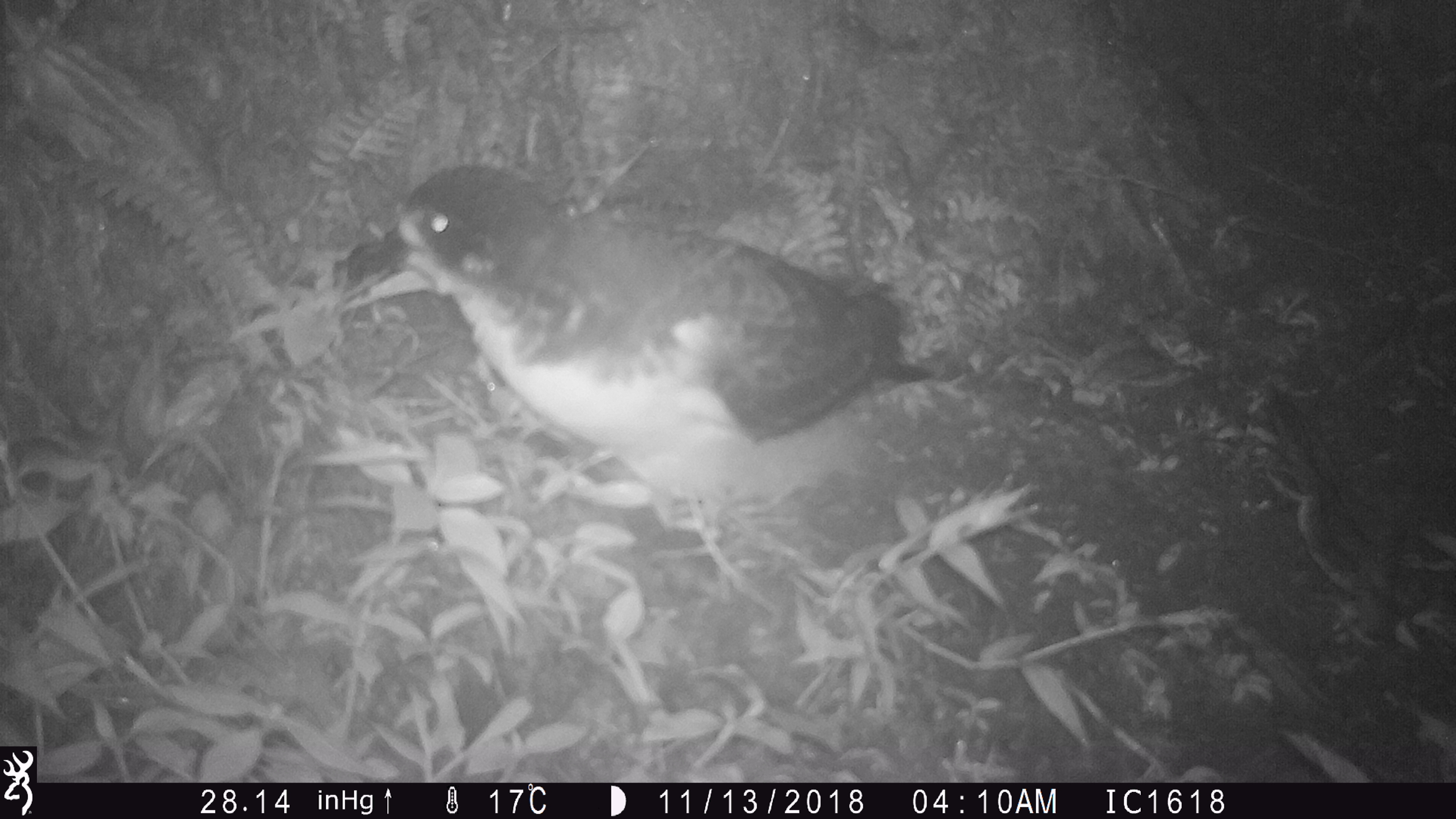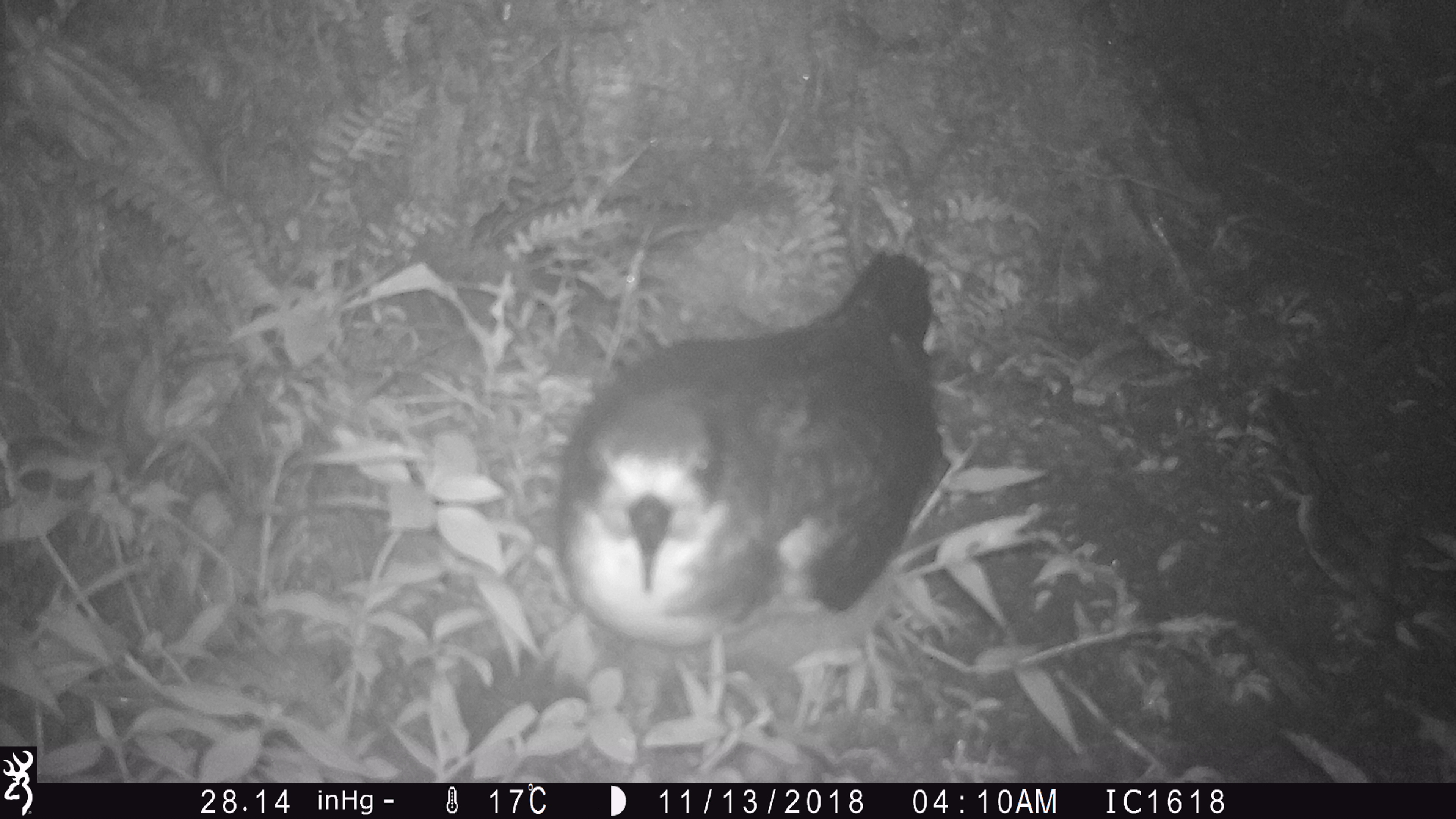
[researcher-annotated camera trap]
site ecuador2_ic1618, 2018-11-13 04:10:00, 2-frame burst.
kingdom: Animalia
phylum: Chordata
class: Aves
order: Procellariiformes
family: Procellariidae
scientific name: Procellariidae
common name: petrel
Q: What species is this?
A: Petrel (Procellariidae).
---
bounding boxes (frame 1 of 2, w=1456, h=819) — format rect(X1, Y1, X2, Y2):
petrel: rect(376, 161, 939, 522)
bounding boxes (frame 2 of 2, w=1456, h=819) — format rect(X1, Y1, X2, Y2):
petrel: rect(546, 252, 942, 663)